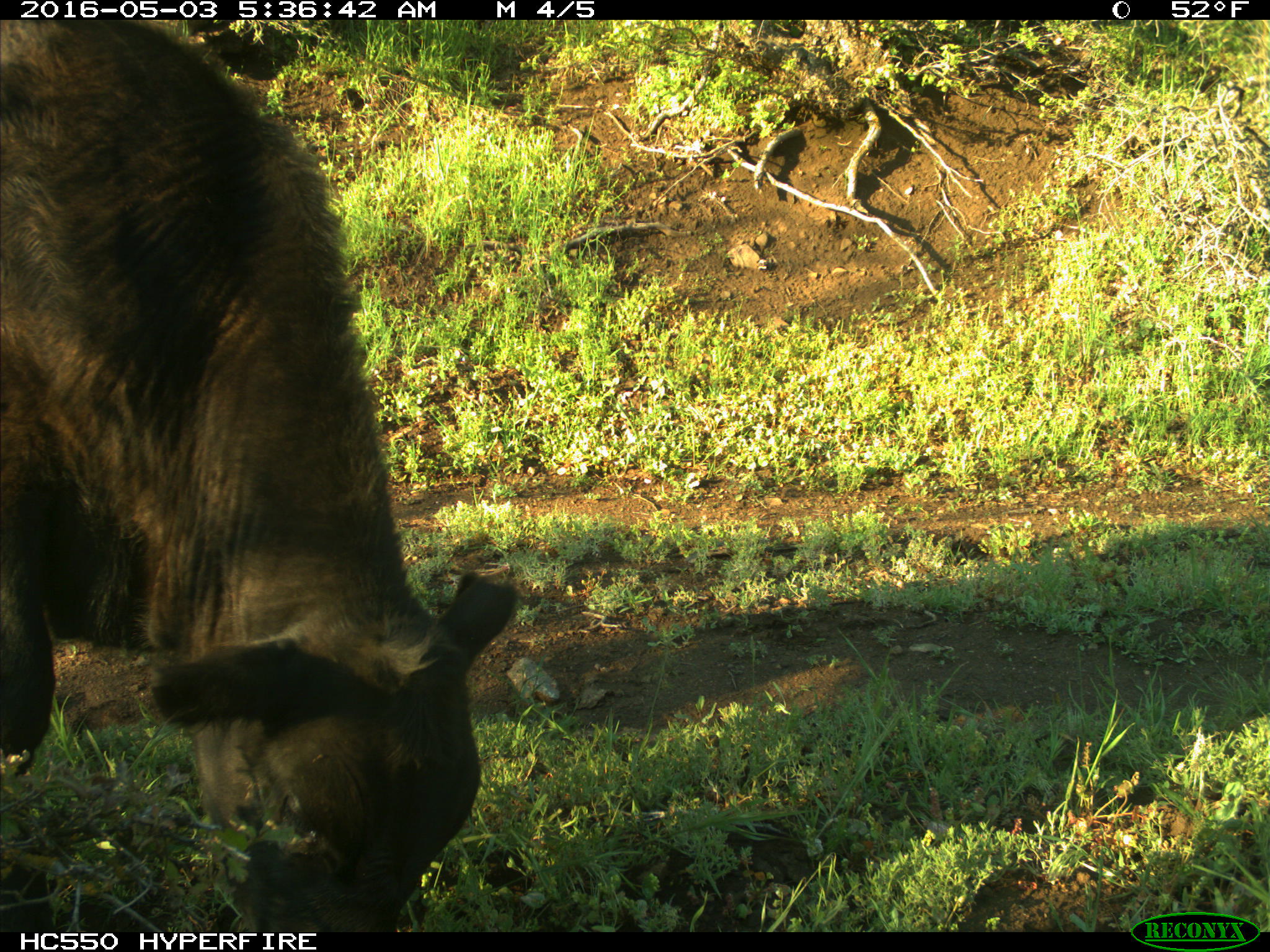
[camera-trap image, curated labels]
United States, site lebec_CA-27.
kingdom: Animalia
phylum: Chordata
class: Mammalia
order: Artiodactyla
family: Bovidae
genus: Bos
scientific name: Bos taurus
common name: domestic cow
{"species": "Bos taurus (domestic cow)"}